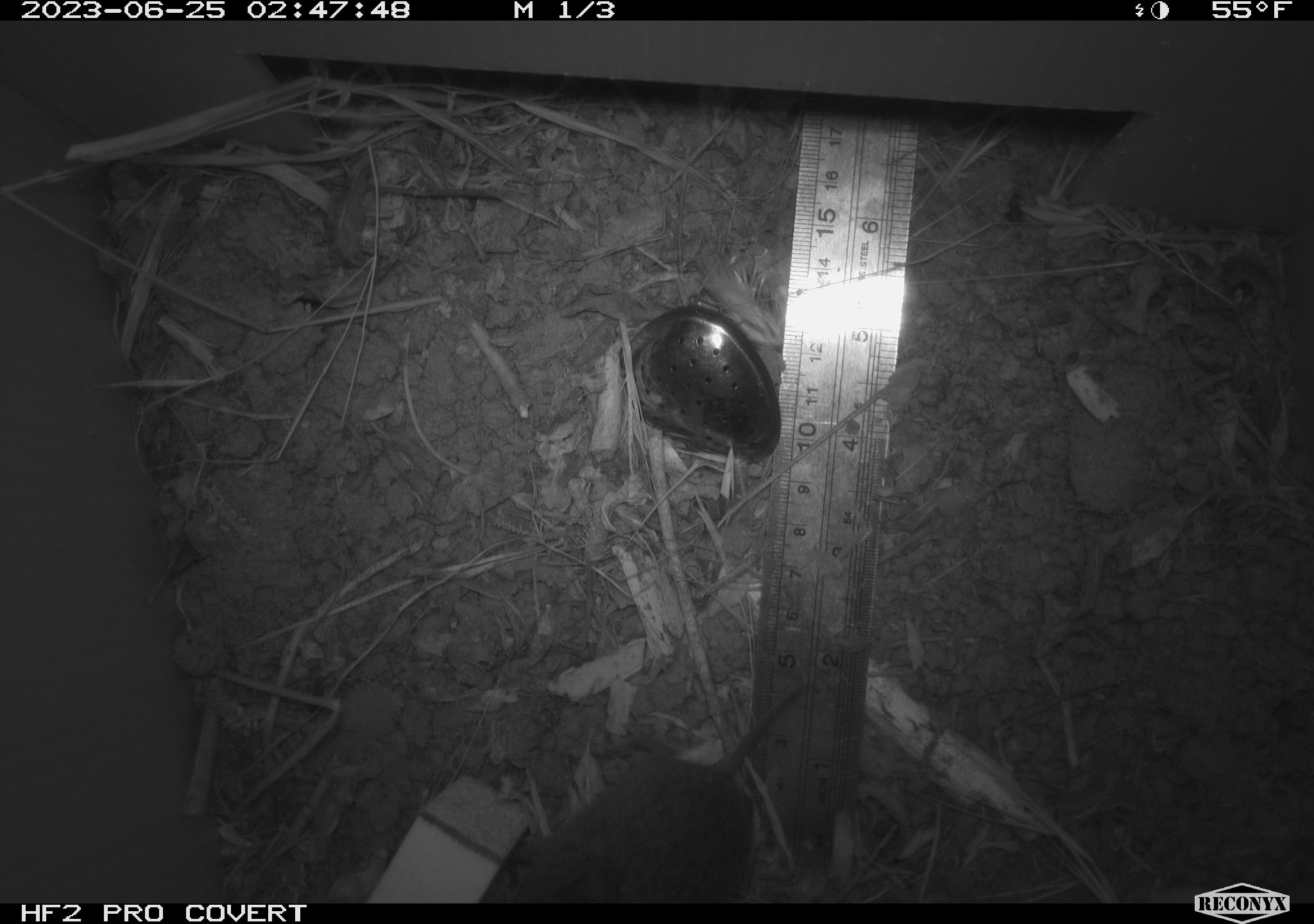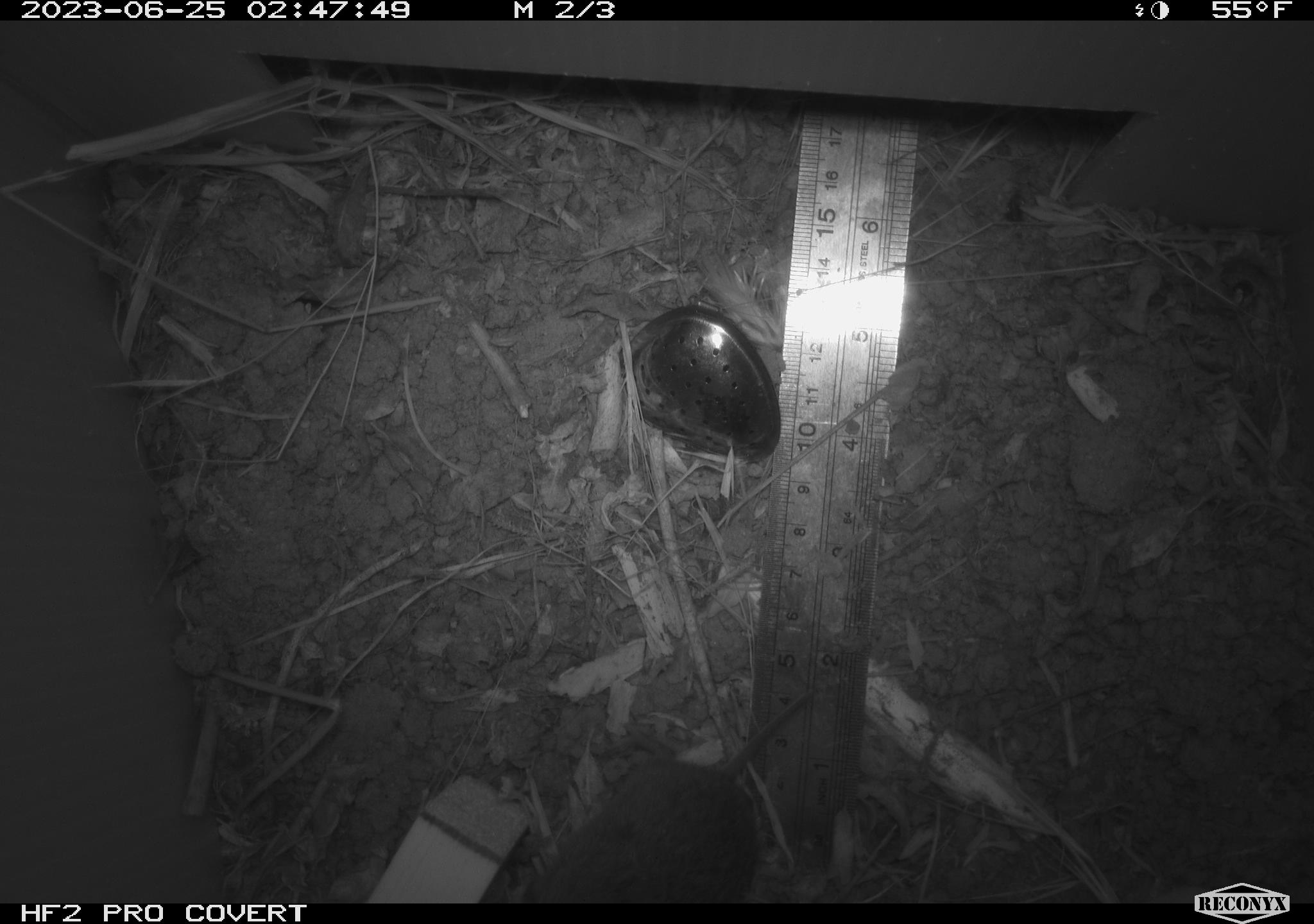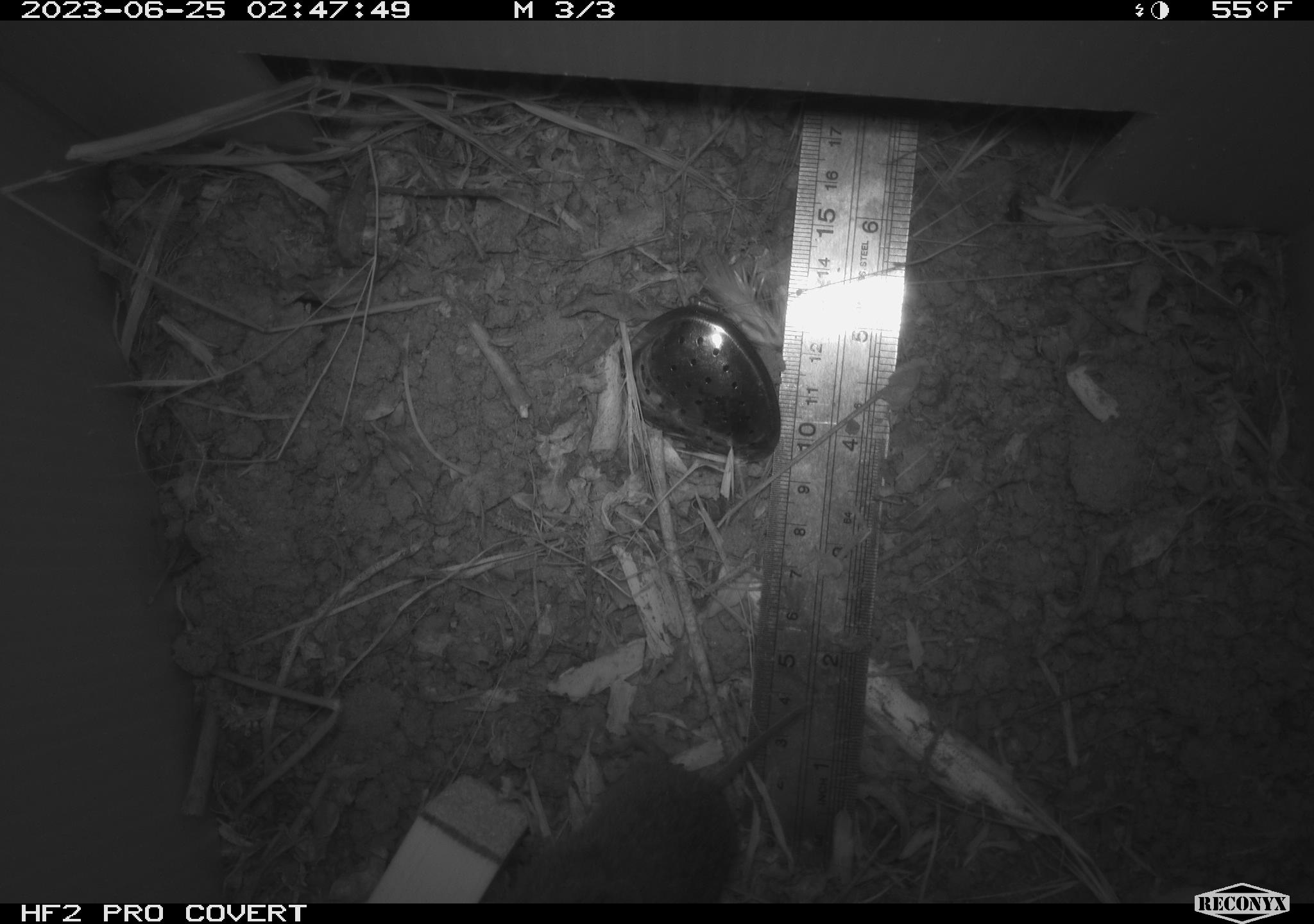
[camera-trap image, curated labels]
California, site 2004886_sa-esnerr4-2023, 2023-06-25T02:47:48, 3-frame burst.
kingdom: Animalia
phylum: Chordata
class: Mammalia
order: Rodentia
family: Cricetidae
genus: Microtus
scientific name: Microtus californicus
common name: california vole